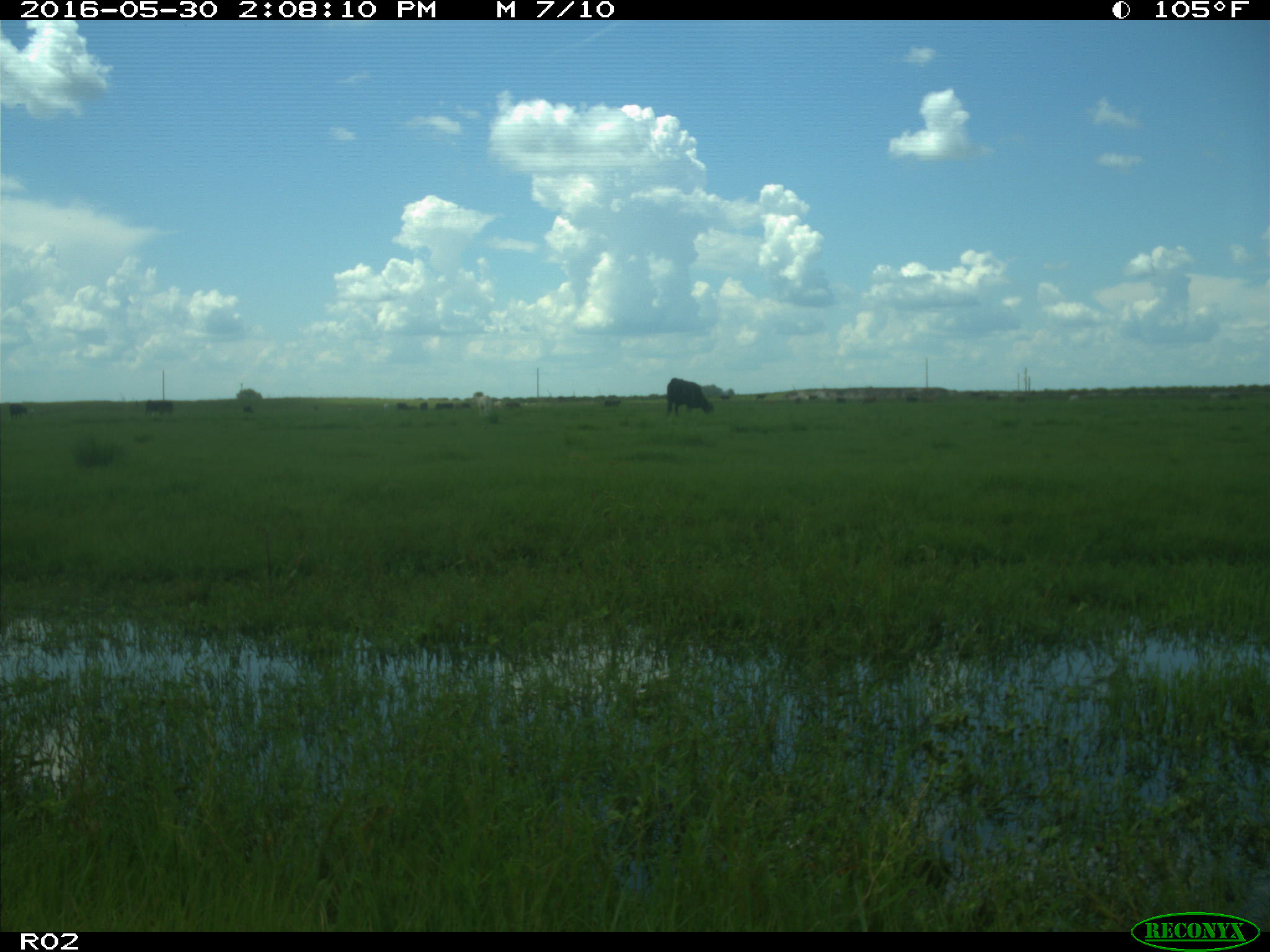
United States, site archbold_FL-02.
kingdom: Animalia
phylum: Chordata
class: Mammalia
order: Artiodactyla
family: Bovidae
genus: Bos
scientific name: Bos taurus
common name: domestic cow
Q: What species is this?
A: Bos taurus (domestic cow).